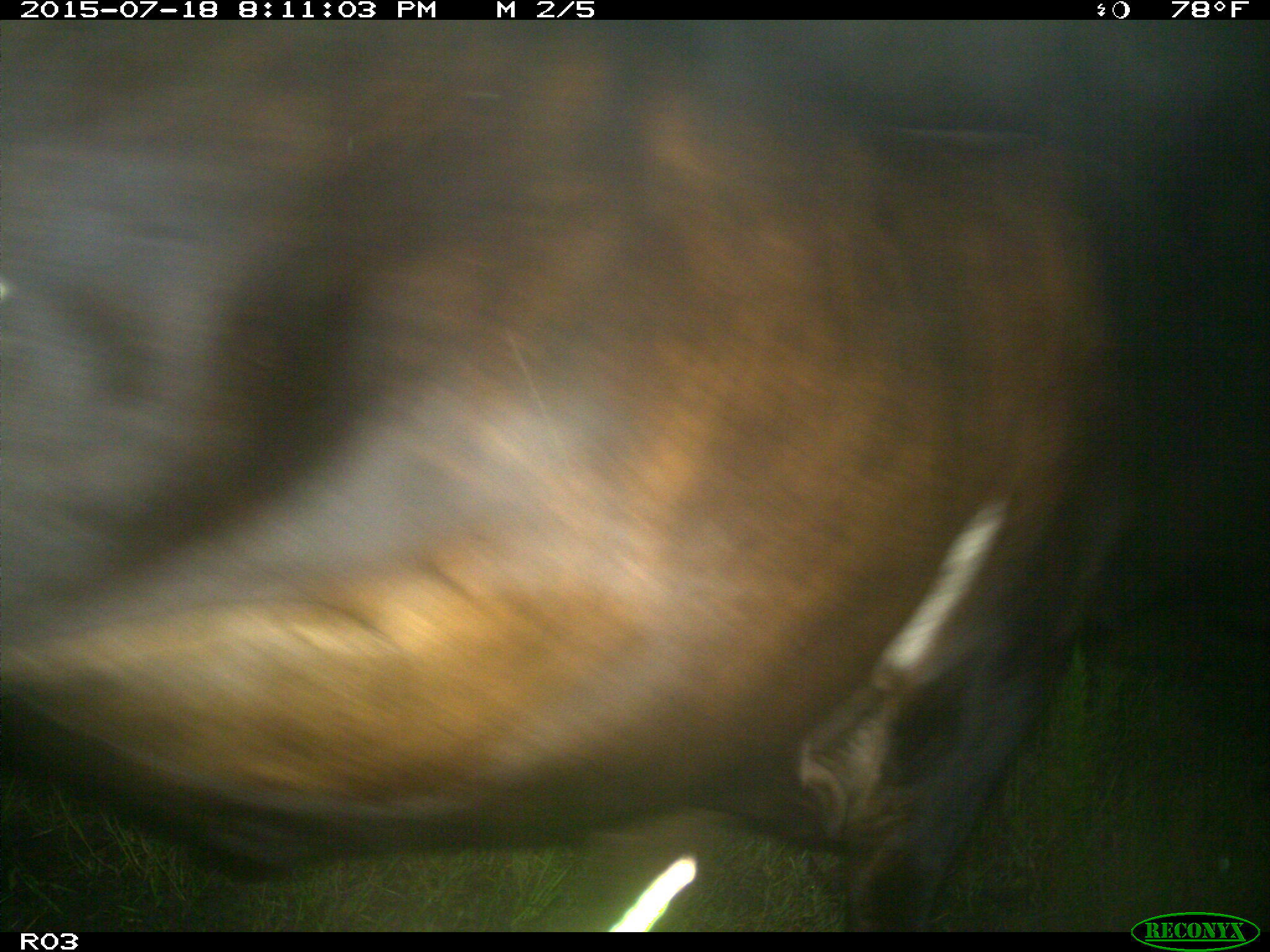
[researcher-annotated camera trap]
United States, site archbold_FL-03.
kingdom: Animalia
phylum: Chordata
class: Mammalia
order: Artiodactyla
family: Bovidae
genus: Bos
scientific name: Bos taurus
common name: domestic cow